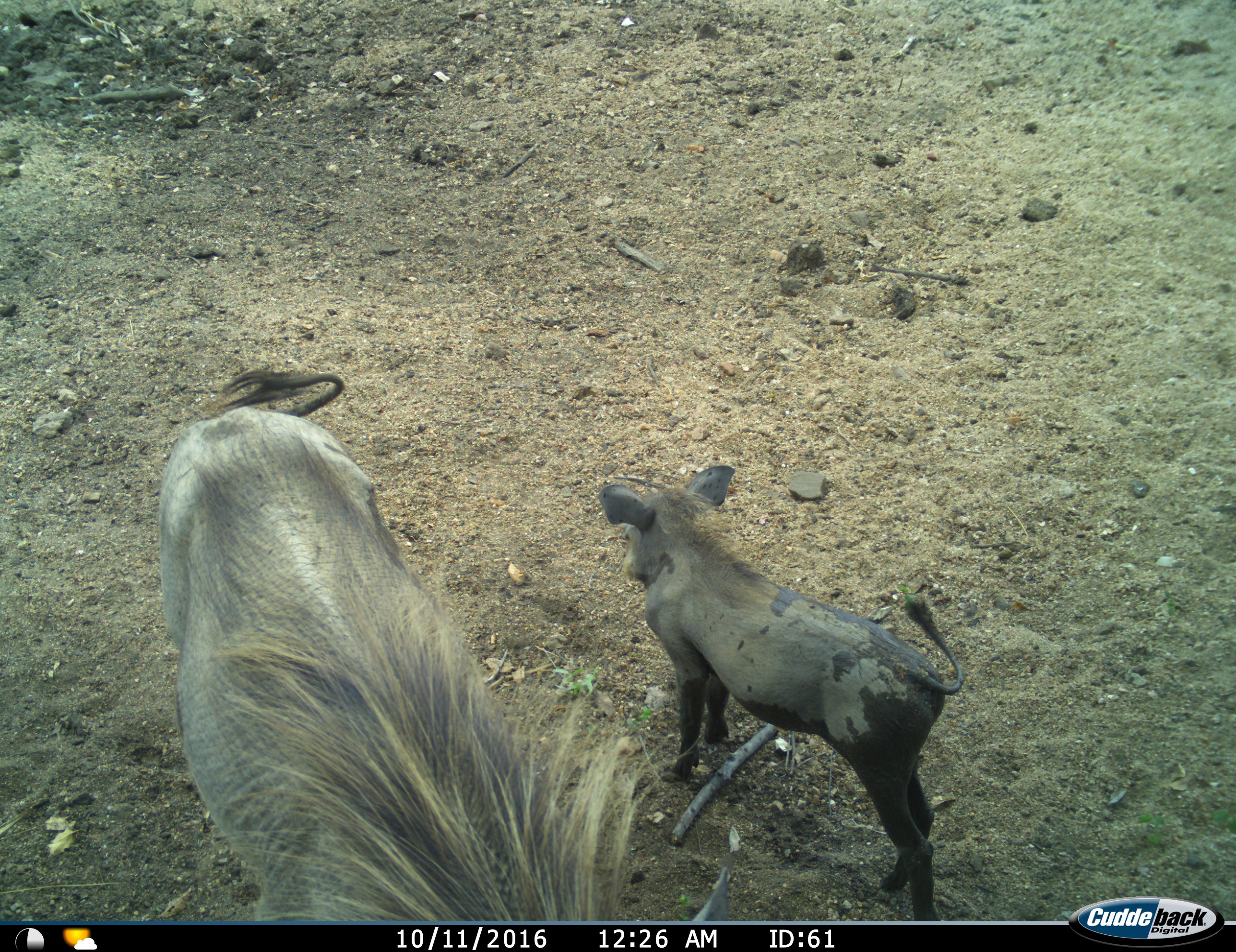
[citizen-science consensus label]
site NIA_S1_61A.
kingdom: Animalia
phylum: Chordata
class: Mammalia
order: Artiodactyla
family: Suidae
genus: Phacochoerus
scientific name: Phacochoerus africanus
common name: warthog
Warthog (Phacochoerus africanus), count 2. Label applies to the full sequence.